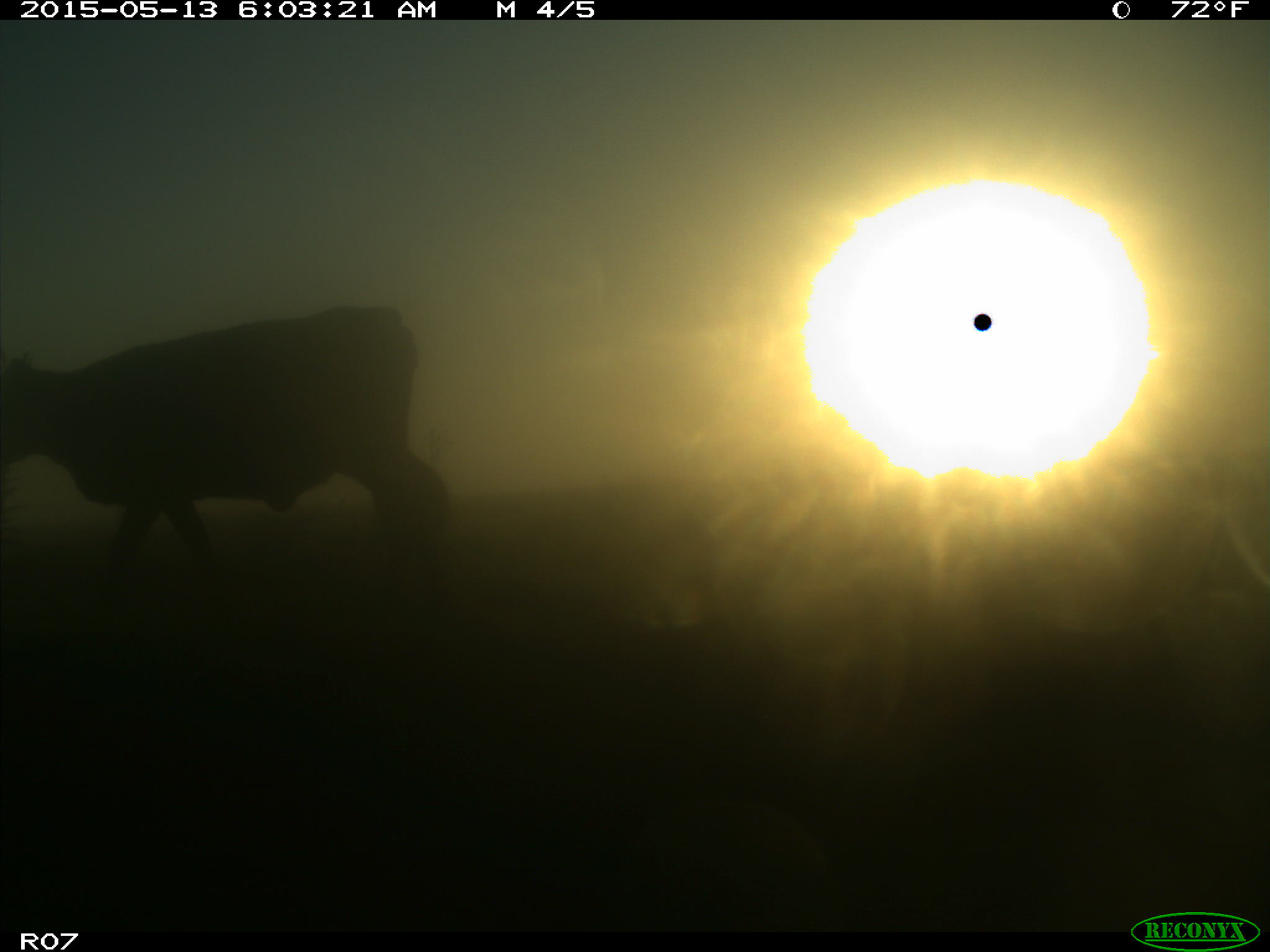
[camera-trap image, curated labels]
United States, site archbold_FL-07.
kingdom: Animalia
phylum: Chordata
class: Mammalia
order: Artiodactyla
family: Bovidae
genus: Bos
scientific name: Bos taurus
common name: domestic cow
Bos taurus (domestic cow).